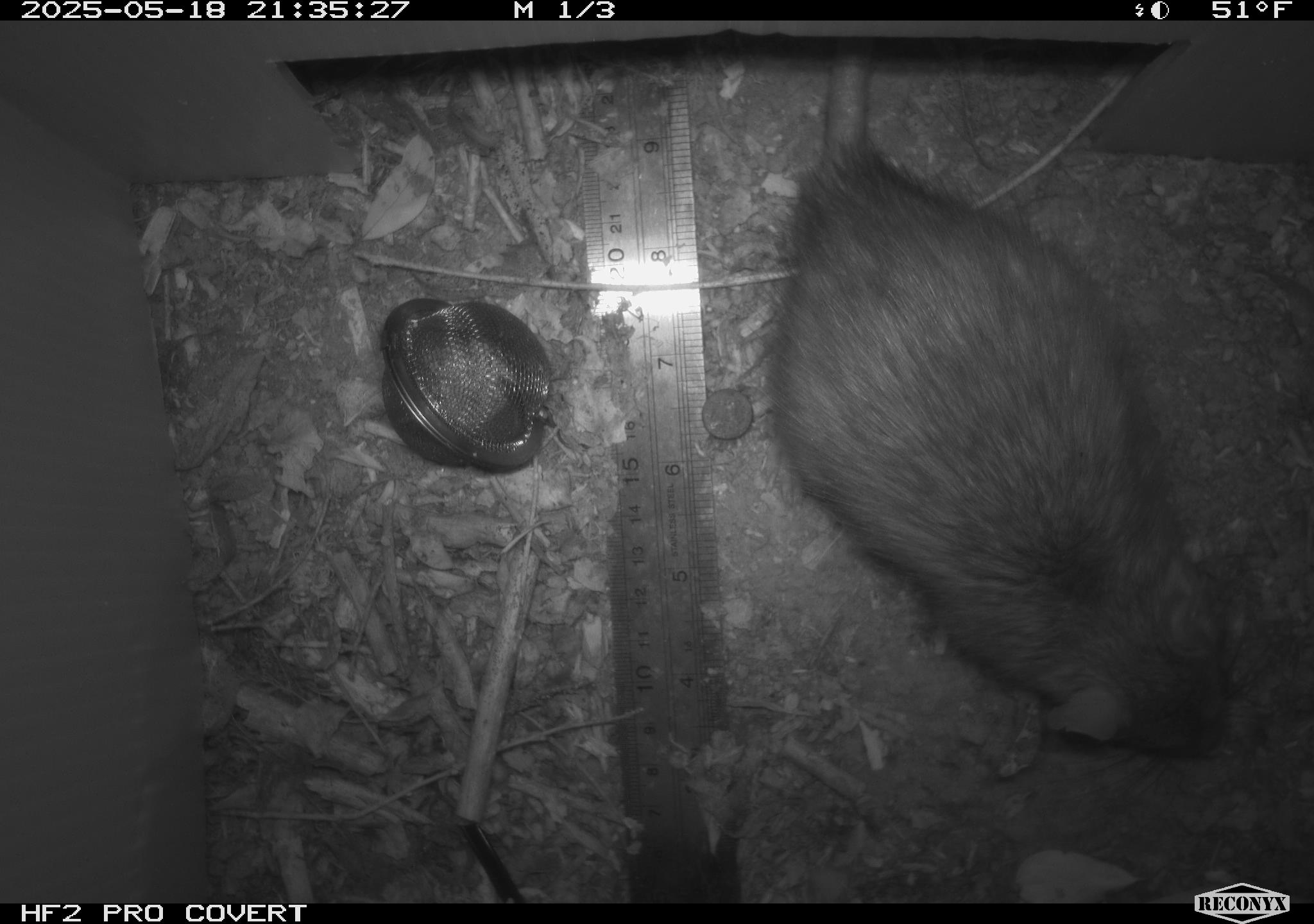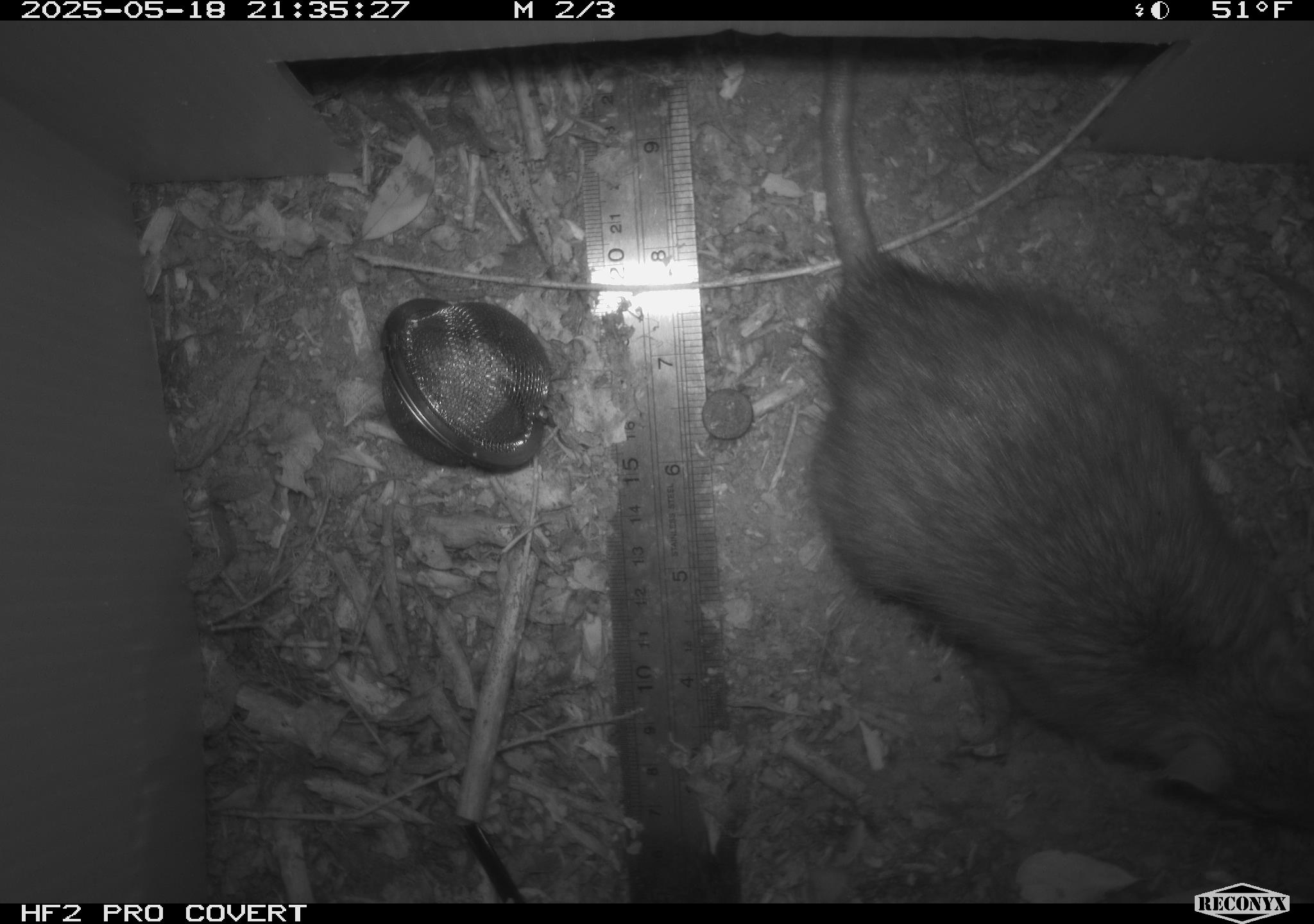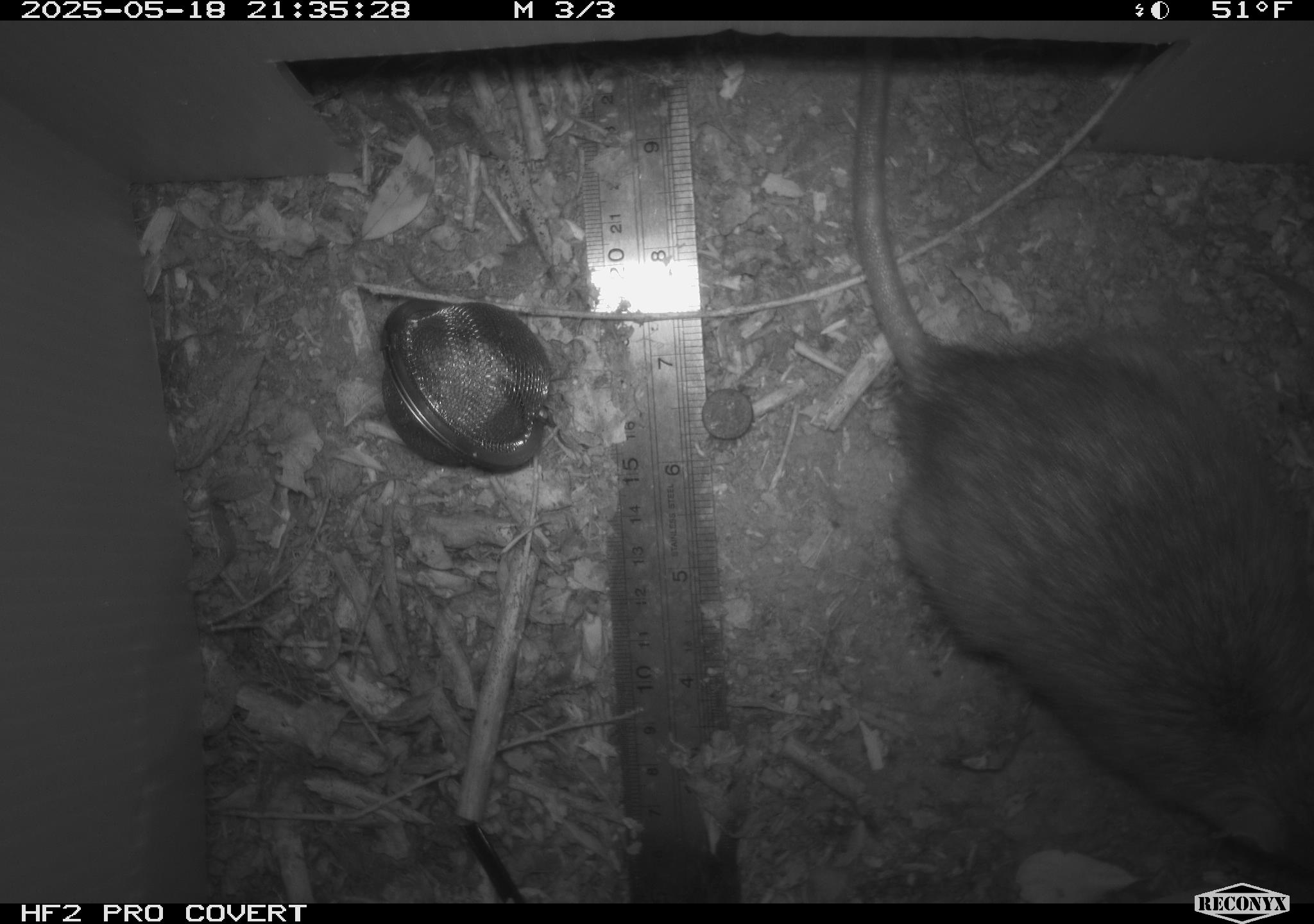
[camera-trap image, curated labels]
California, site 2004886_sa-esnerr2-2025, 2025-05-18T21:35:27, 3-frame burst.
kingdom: Animalia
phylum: Chordata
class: Mammalia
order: Rodentia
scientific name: Rodentia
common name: rodent